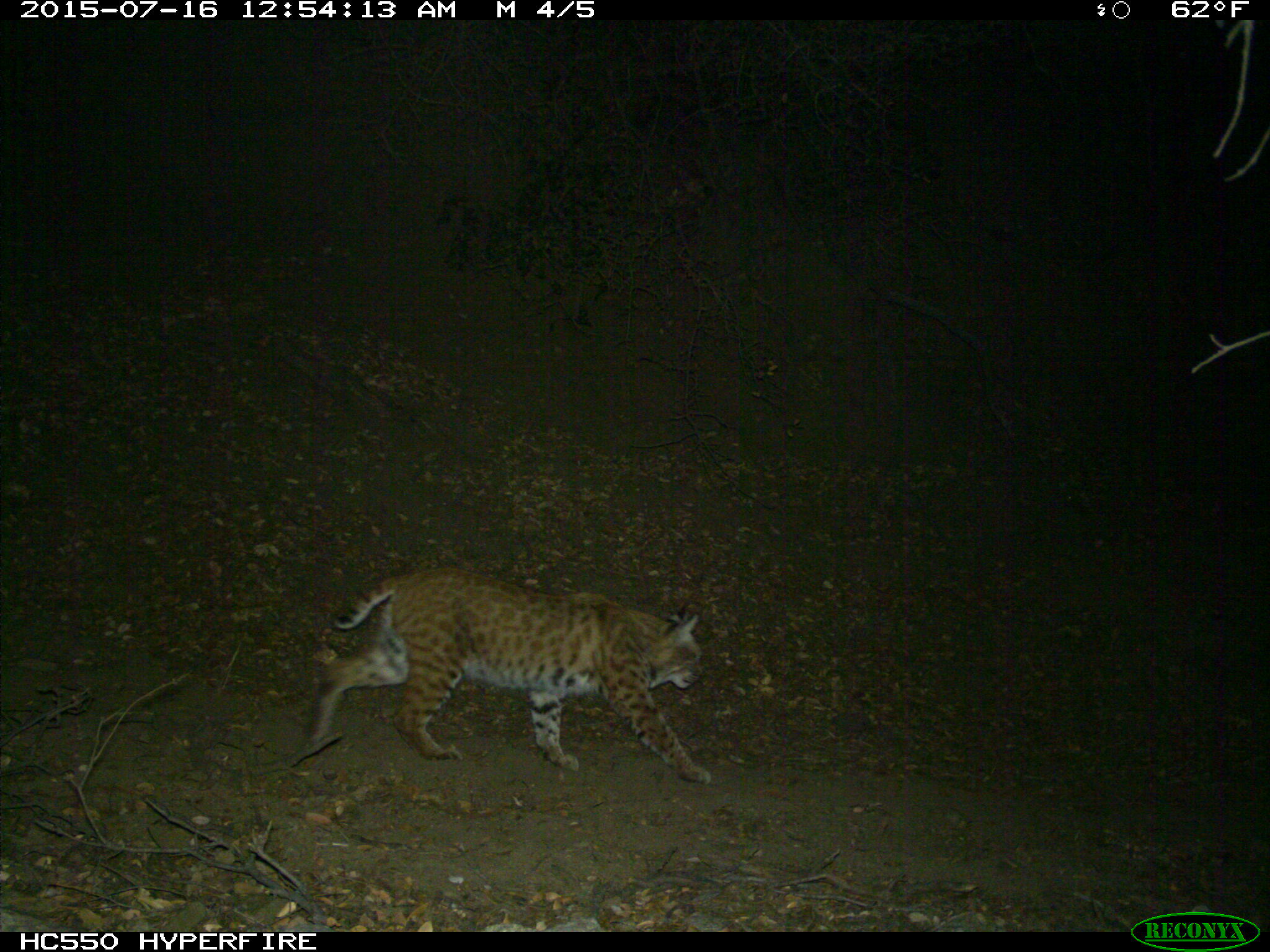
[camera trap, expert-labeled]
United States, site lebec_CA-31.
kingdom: Animalia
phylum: Chordata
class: Mammalia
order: Carnivora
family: Felidae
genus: Lynx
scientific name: Lynx rufus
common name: bobcat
Lynx rufus (bobcat).